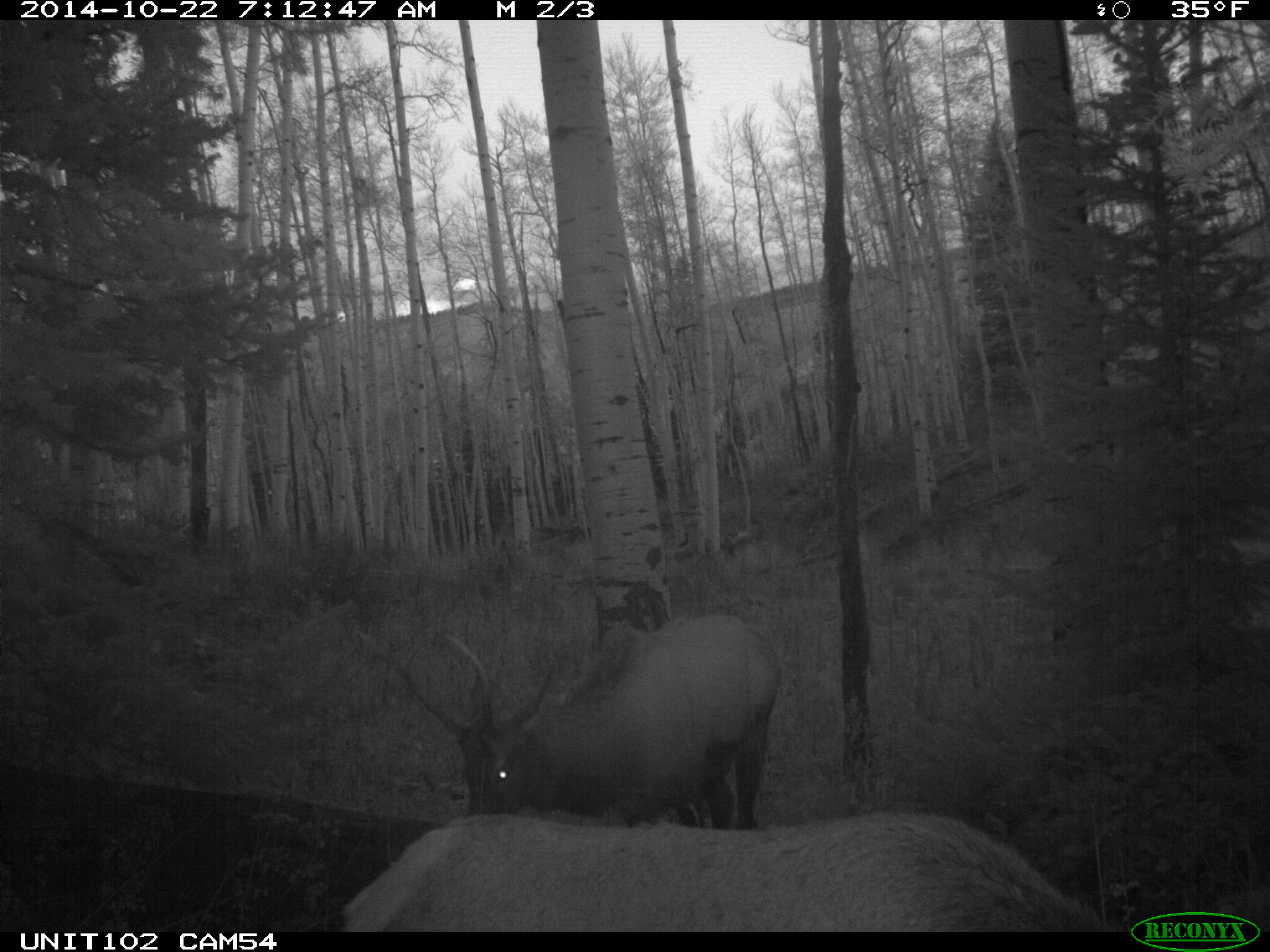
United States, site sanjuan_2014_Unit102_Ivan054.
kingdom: Animalia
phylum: Chordata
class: Mammalia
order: Artiodactyla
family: Cervidae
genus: Cervus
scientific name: Cervus elaphus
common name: red deer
Cervus elaphus (red deer).